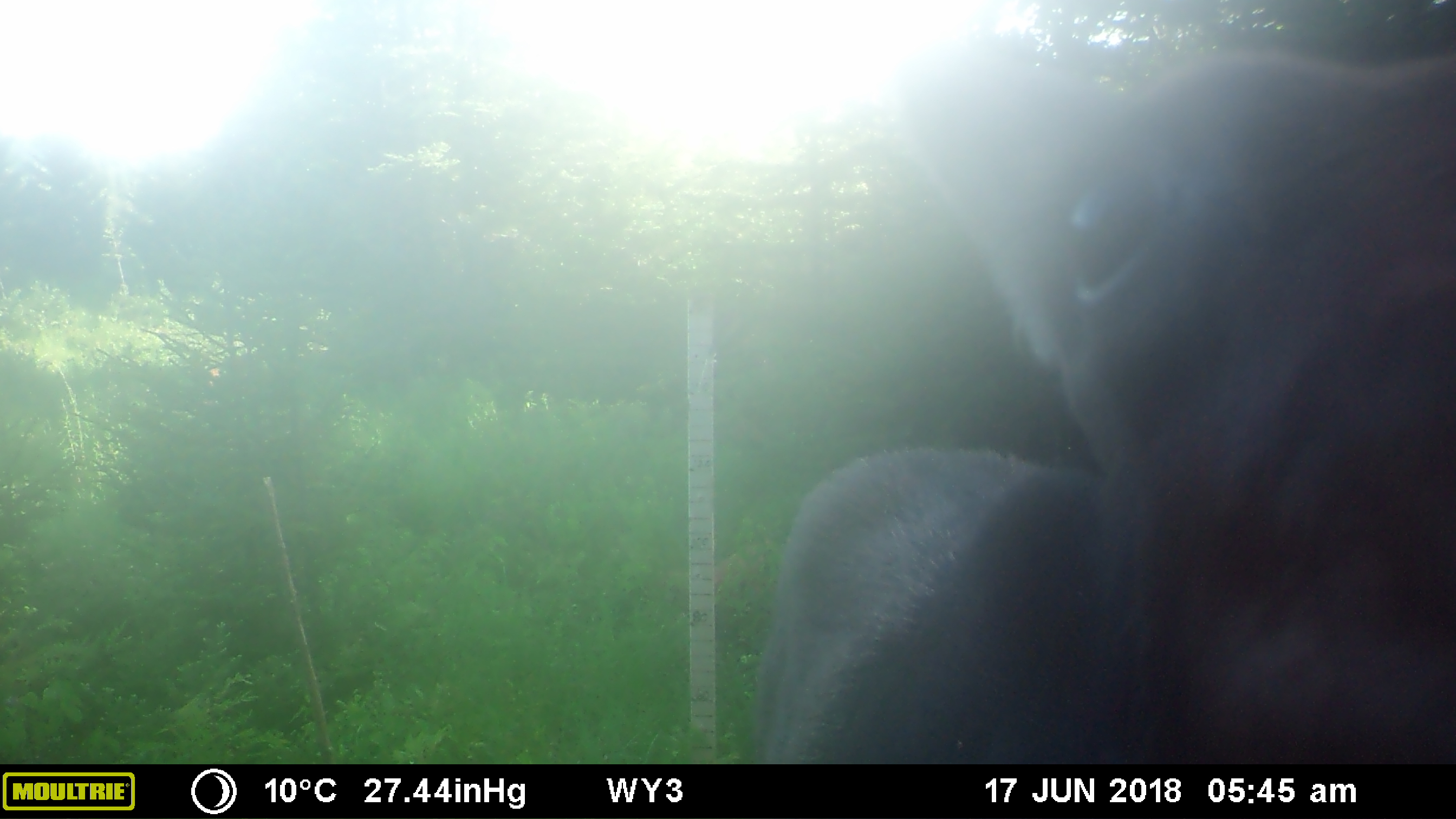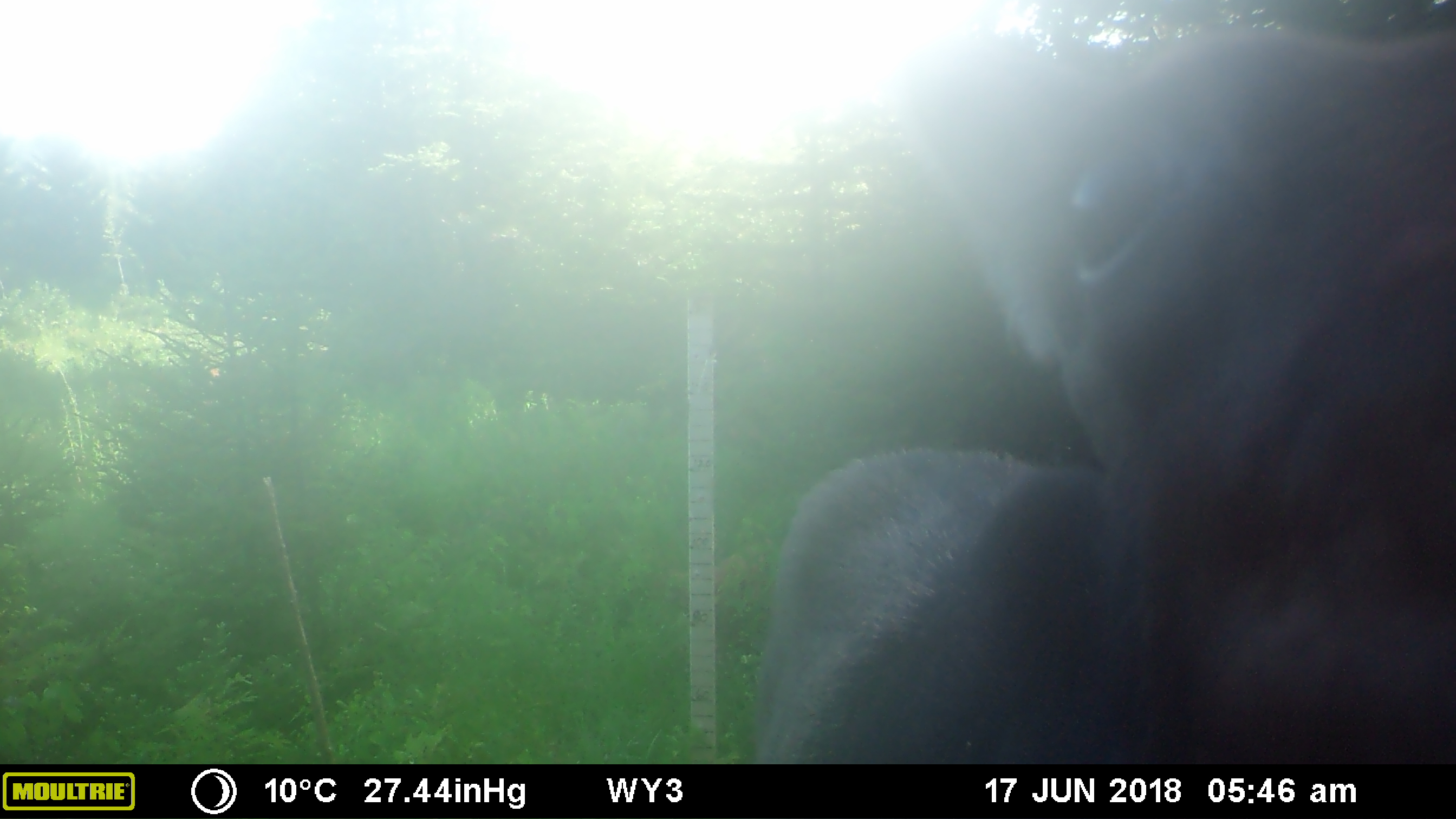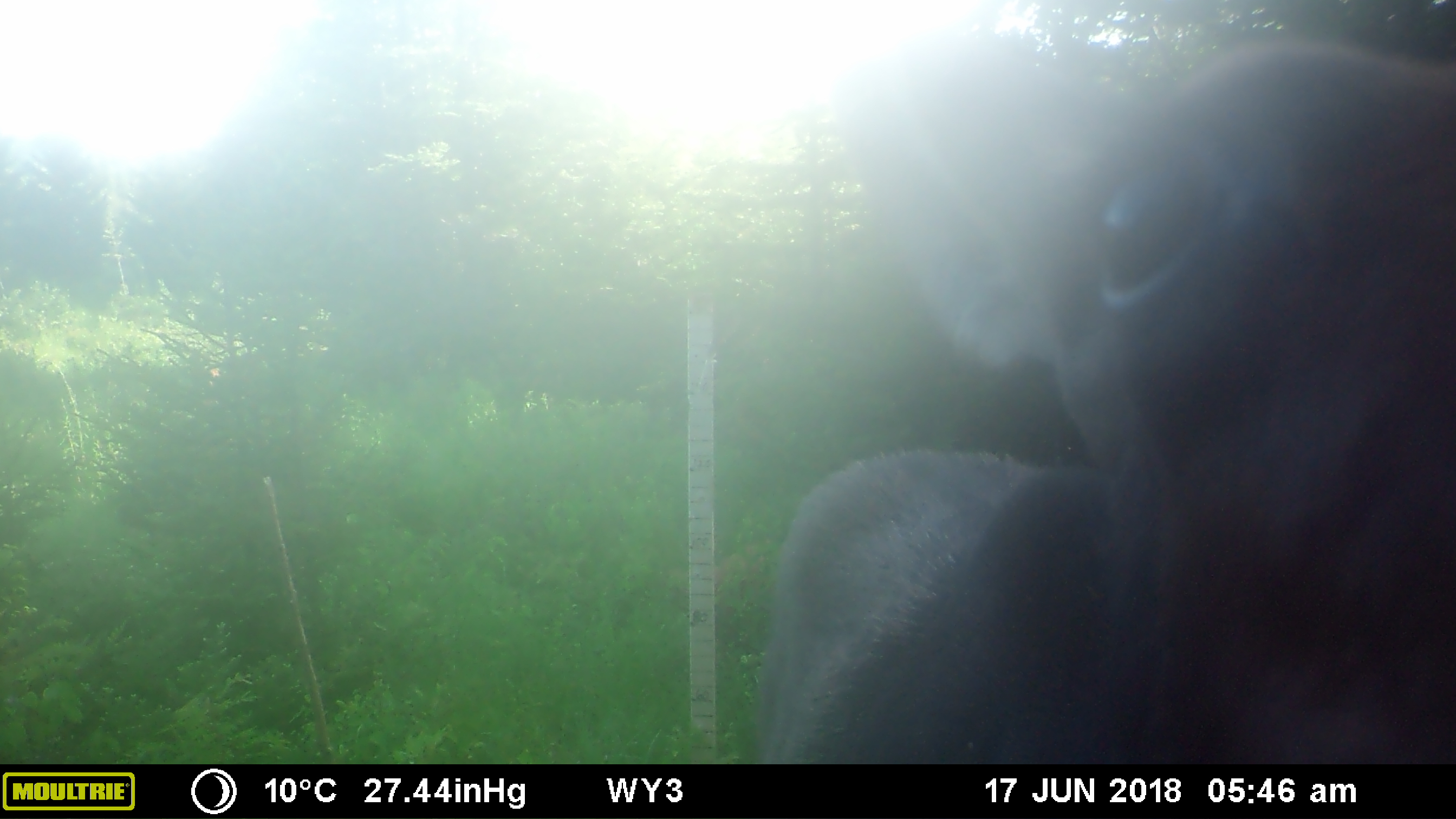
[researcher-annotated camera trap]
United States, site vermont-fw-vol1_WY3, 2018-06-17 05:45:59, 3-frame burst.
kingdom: Animalia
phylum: Chordata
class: Mammalia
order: Artiodactyla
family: Cervidae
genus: Alces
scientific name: Alces alces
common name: moose